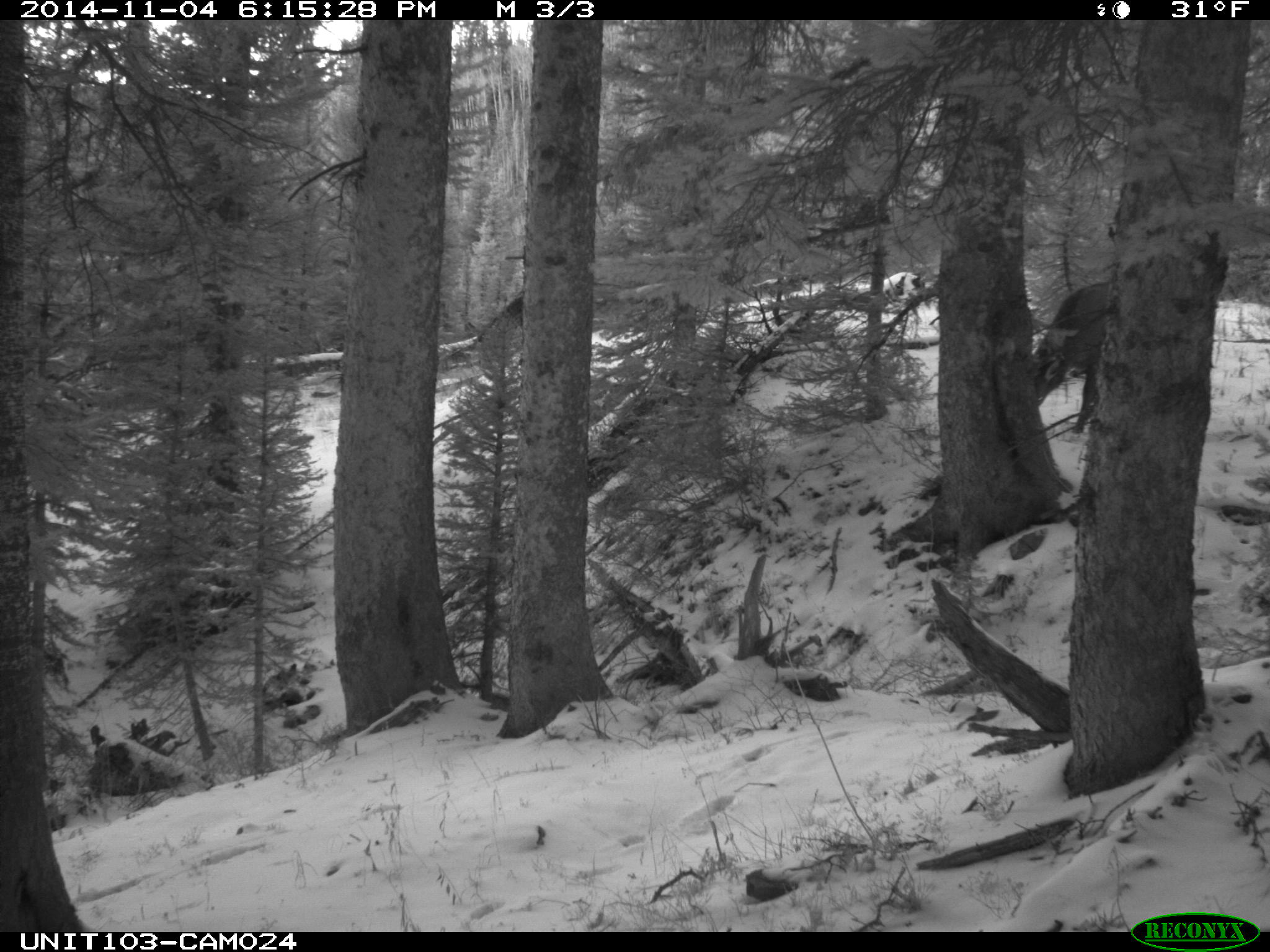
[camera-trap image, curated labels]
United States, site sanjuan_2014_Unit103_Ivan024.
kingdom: Animalia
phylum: Chordata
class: Mammalia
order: Artiodactyla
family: Cervidae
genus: Cervus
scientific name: Cervus elaphus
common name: red deer